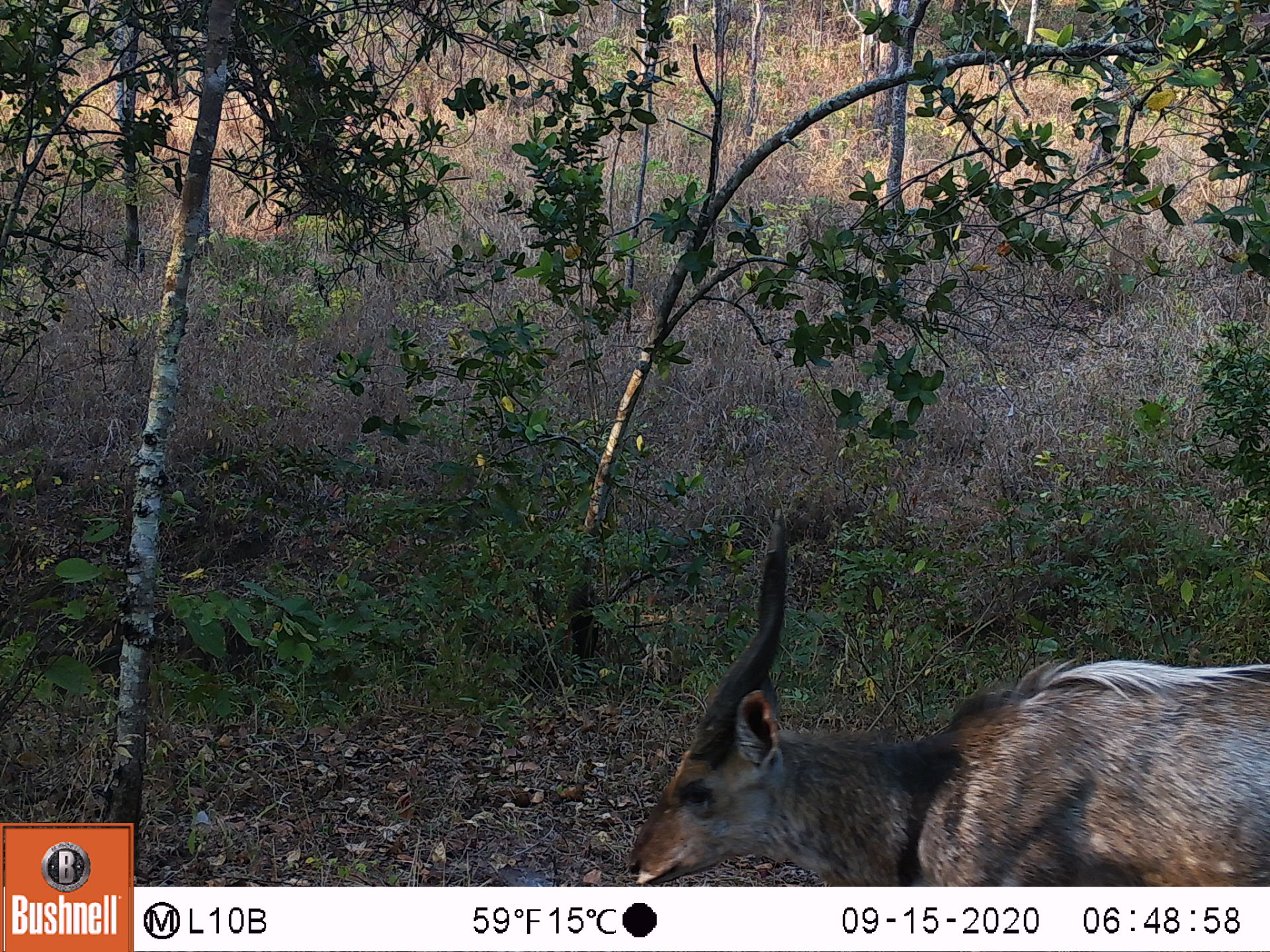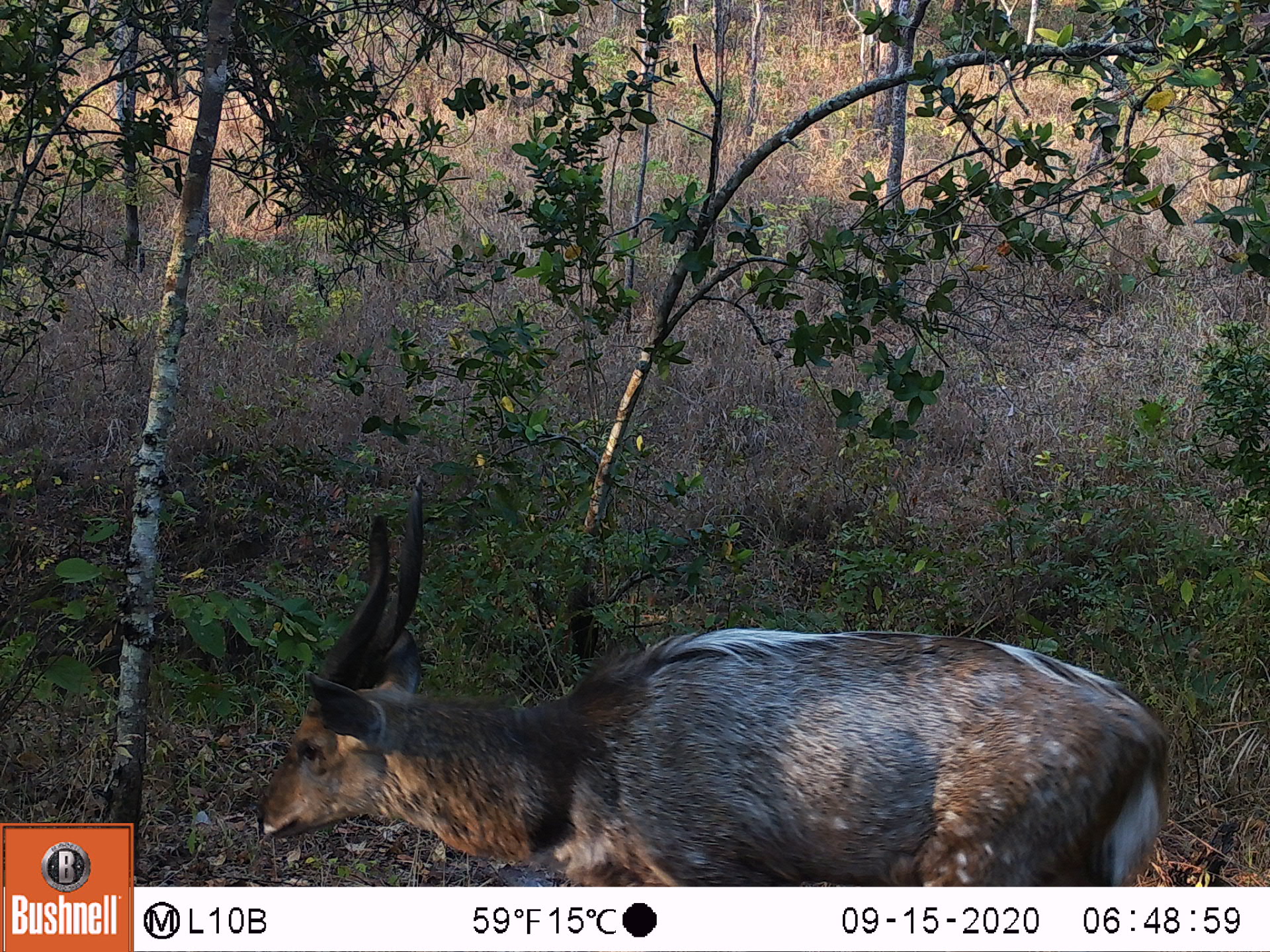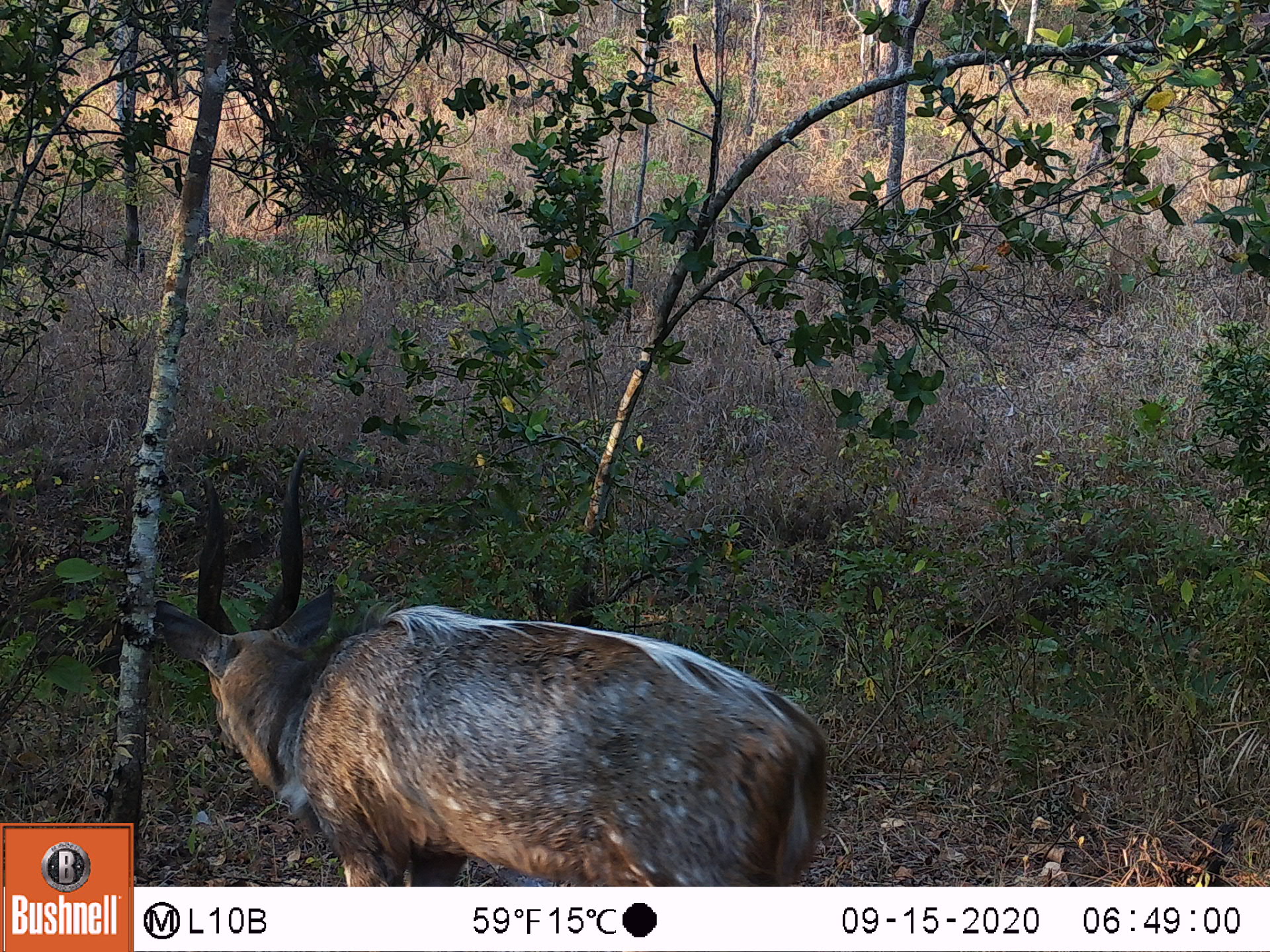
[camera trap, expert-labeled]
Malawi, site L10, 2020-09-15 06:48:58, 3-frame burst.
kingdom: Animalia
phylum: Chordata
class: Mammalia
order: Artiodactyla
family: Bovidae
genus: Tragelaphus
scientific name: Tragelaphus sylvaticus sylvaticus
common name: cape bushbuck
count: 1